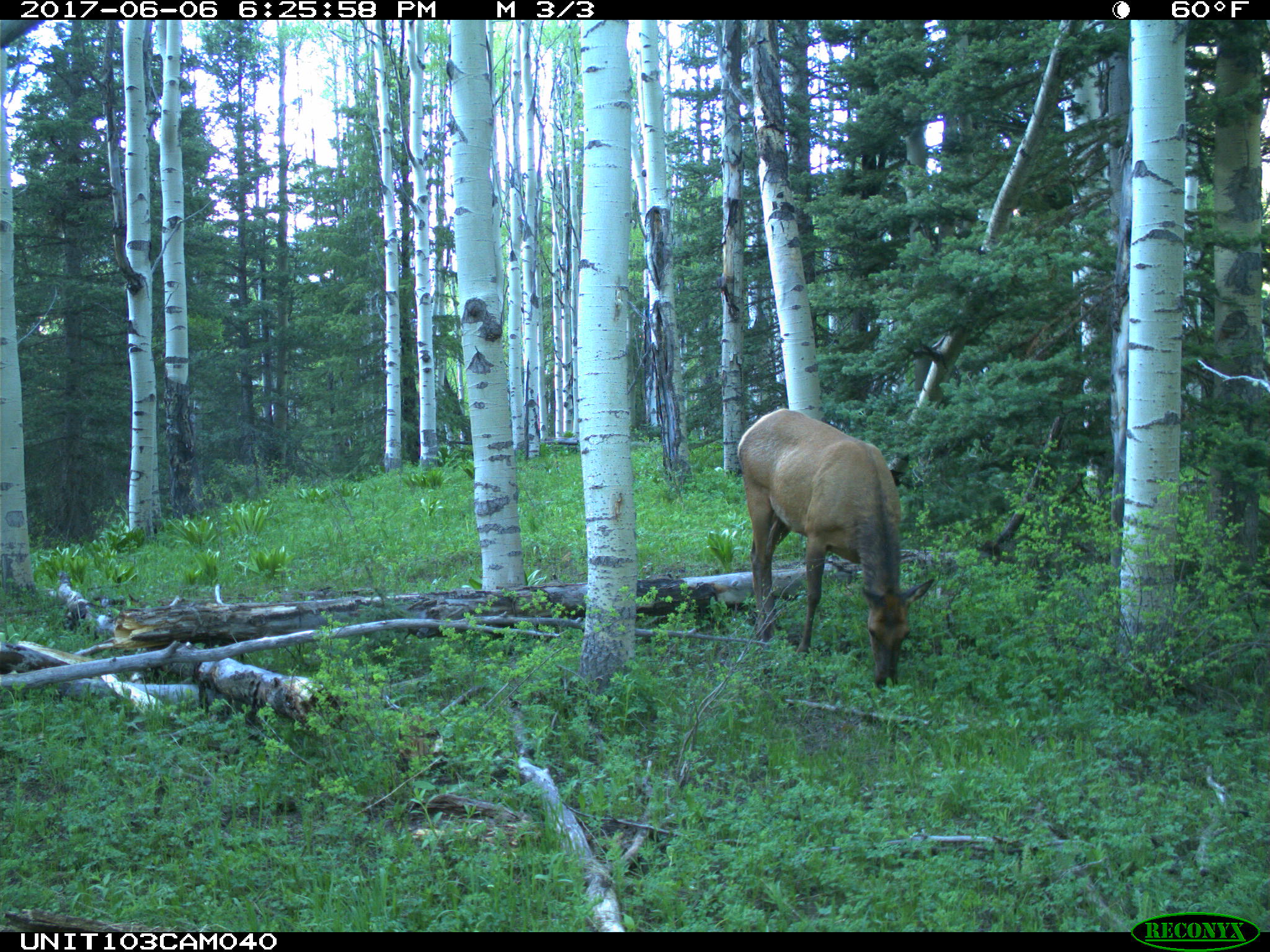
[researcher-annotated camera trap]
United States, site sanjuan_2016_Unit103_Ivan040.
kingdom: Animalia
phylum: Chordata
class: Mammalia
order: Artiodactyla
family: Cervidae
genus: Cervus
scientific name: Cervus elaphus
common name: red deer